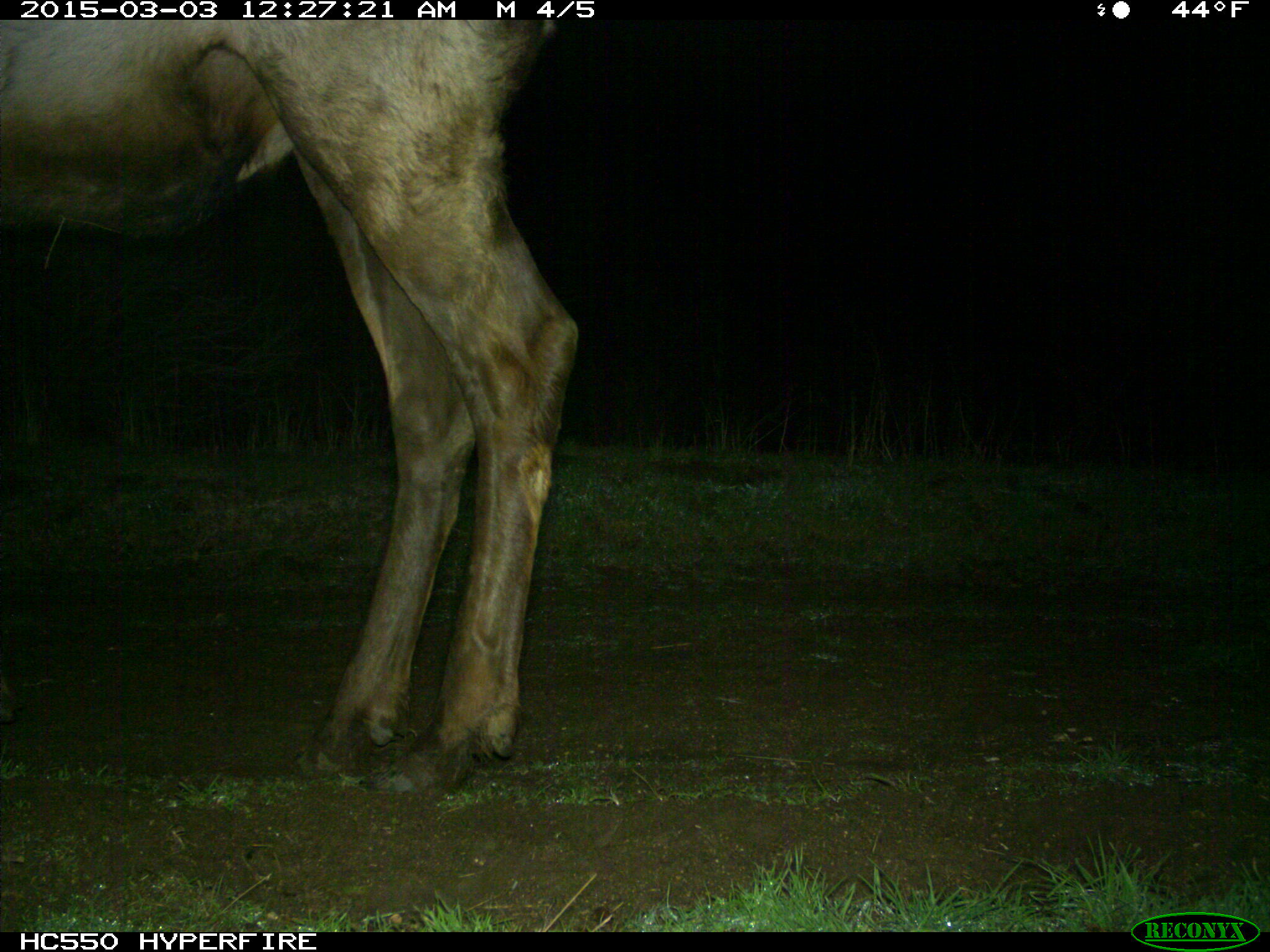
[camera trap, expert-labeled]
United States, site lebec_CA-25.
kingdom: Animalia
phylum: Chordata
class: Mammalia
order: Artiodactyla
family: Cervidae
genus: Cervus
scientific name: Cervus canadensis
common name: elk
Cervus canadensis (elk).